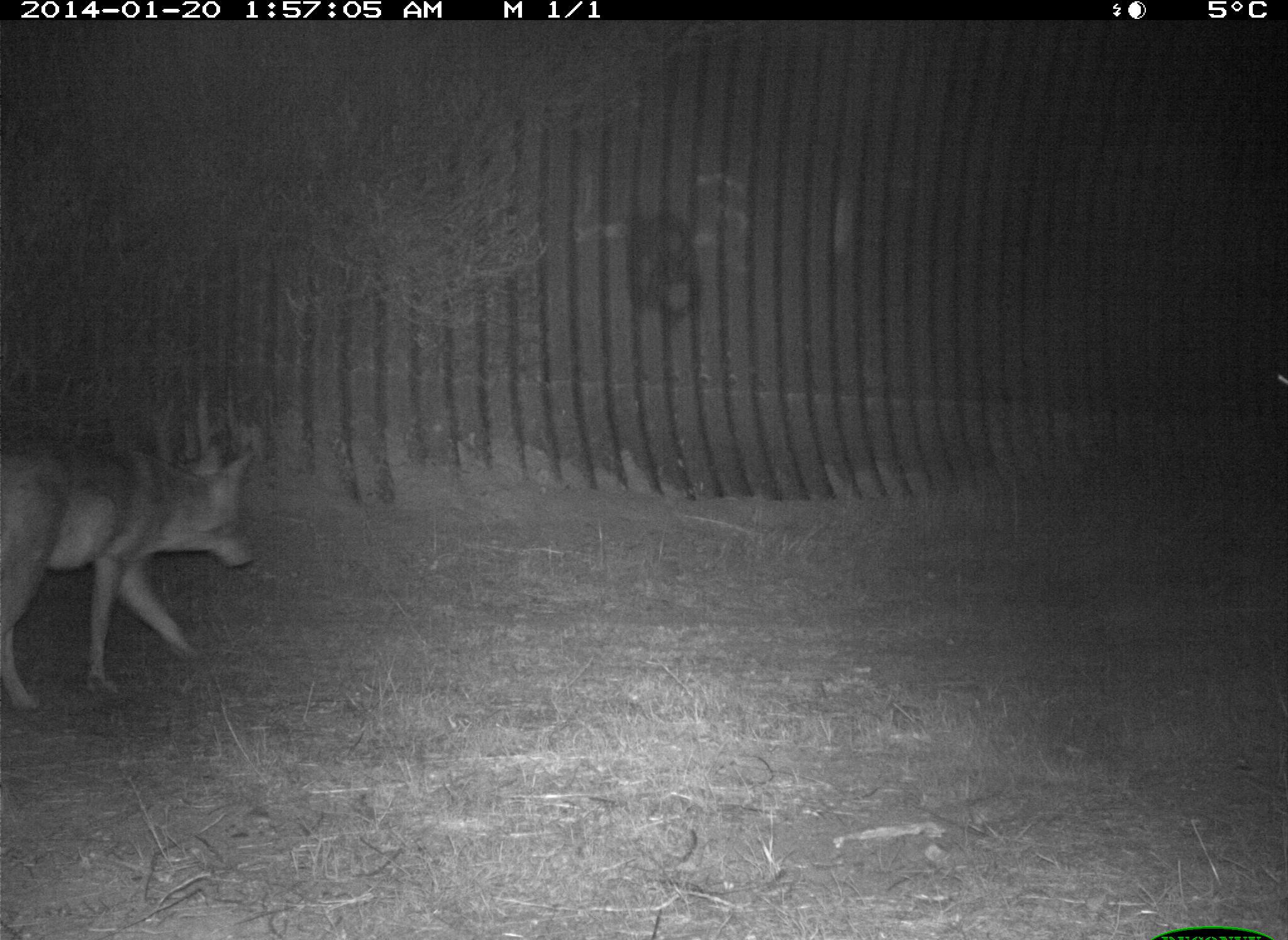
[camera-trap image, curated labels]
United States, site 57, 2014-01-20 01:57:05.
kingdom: Animalia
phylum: Chordata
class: Mammalia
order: Carnivora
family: Canidae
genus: Canis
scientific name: Canis latrans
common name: coyote